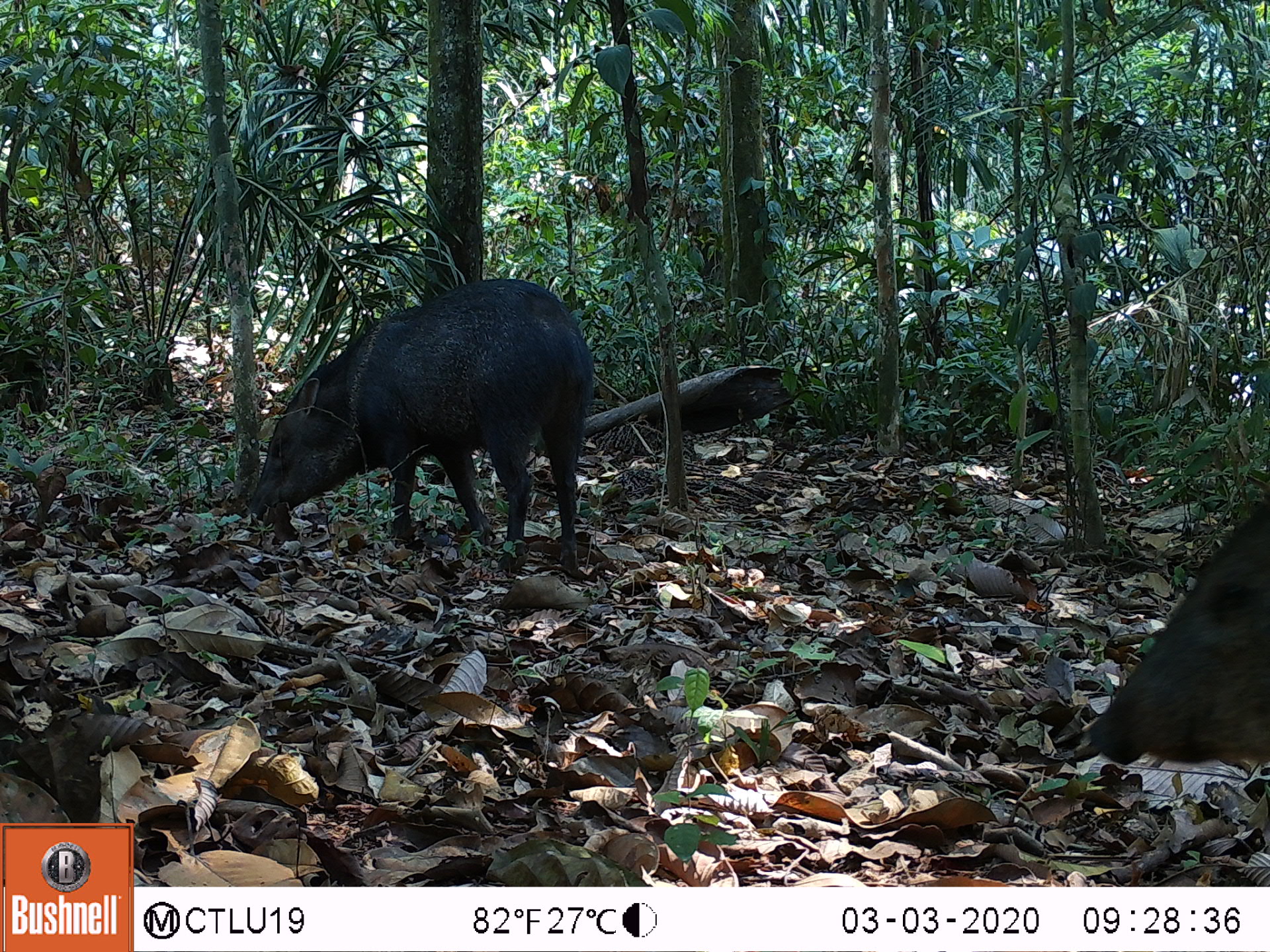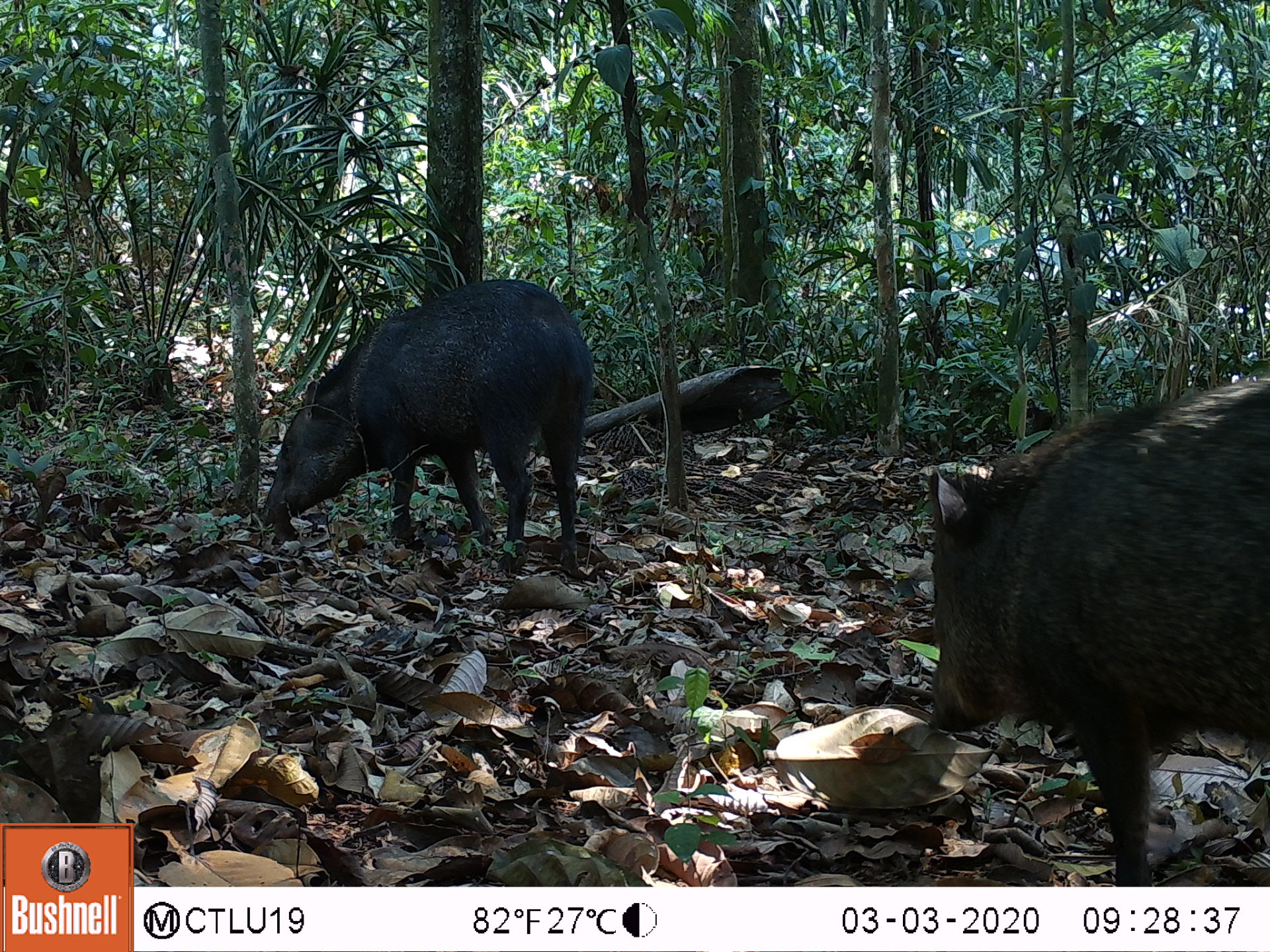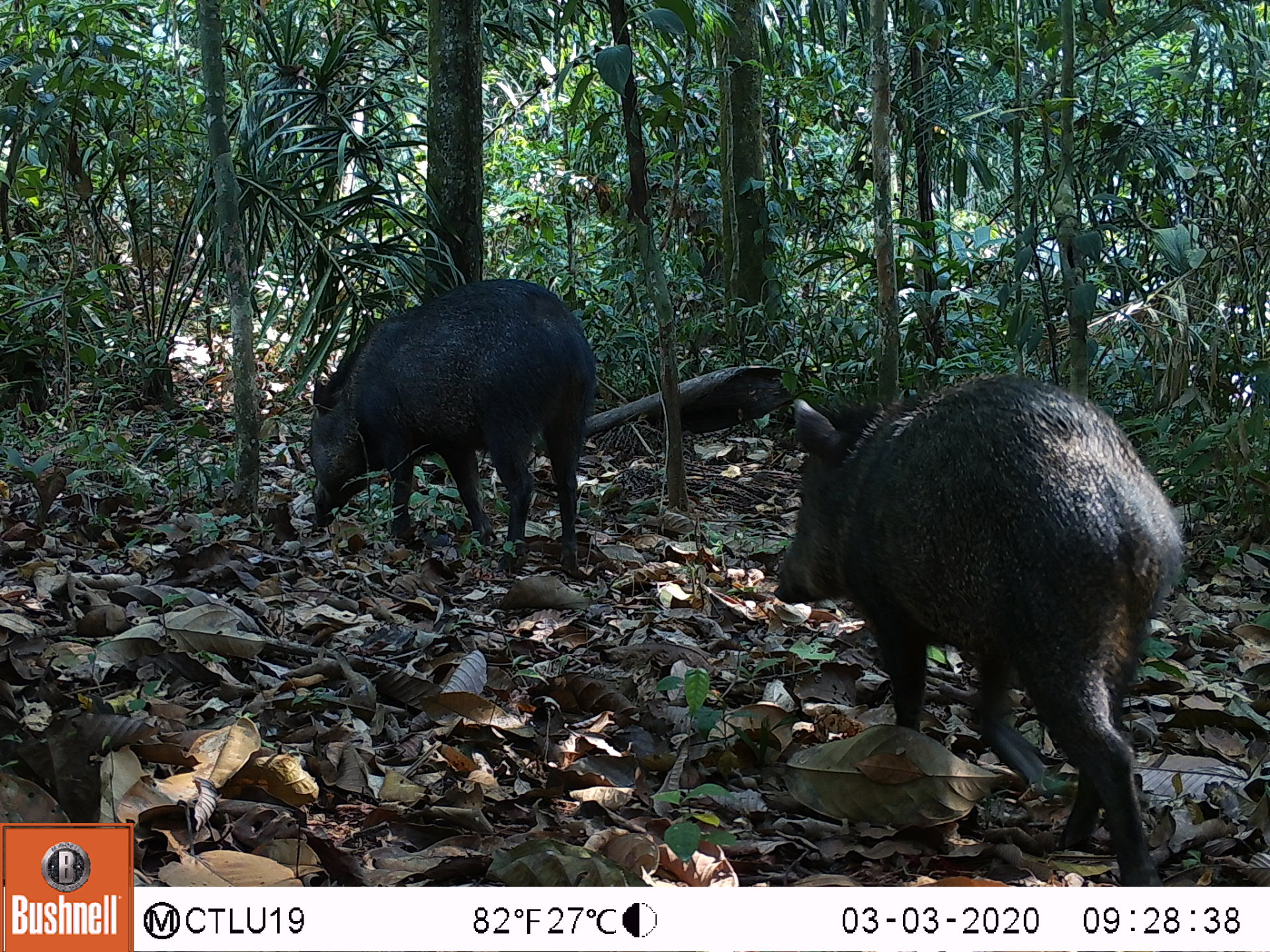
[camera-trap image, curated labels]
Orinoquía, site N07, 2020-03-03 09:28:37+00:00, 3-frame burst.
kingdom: Animalia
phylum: Chordata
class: Mammalia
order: Artiodactyla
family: Tayassuidae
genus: Pecari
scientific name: Pecari tajacu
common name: collared peccary